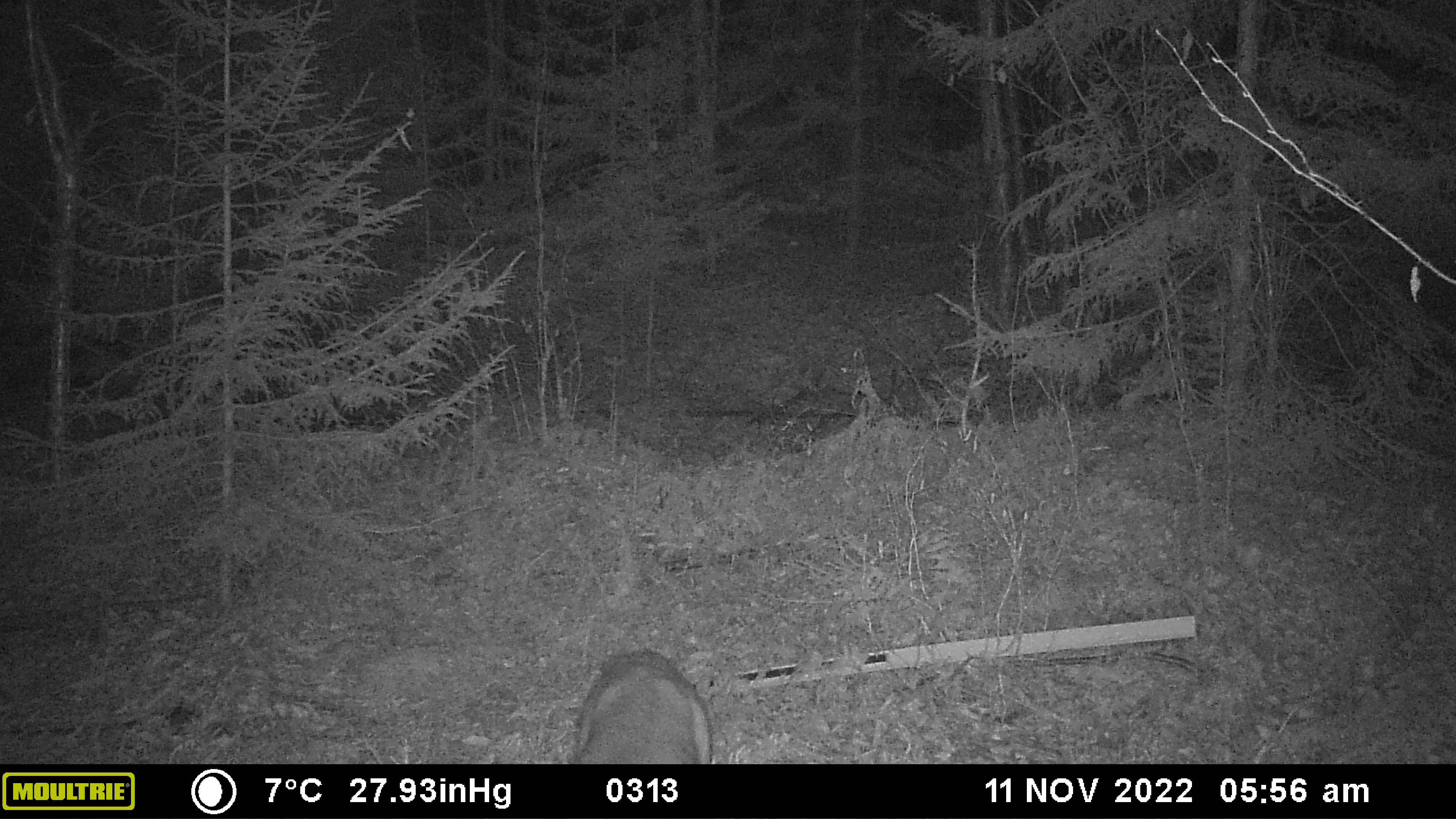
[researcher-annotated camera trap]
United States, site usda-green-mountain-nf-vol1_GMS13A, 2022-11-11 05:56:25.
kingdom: Animalia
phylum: Chordata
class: Mammalia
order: Artiodactyla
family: Cervidae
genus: Odocoileus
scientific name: Odocoileus virginianus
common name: white-tailed deer